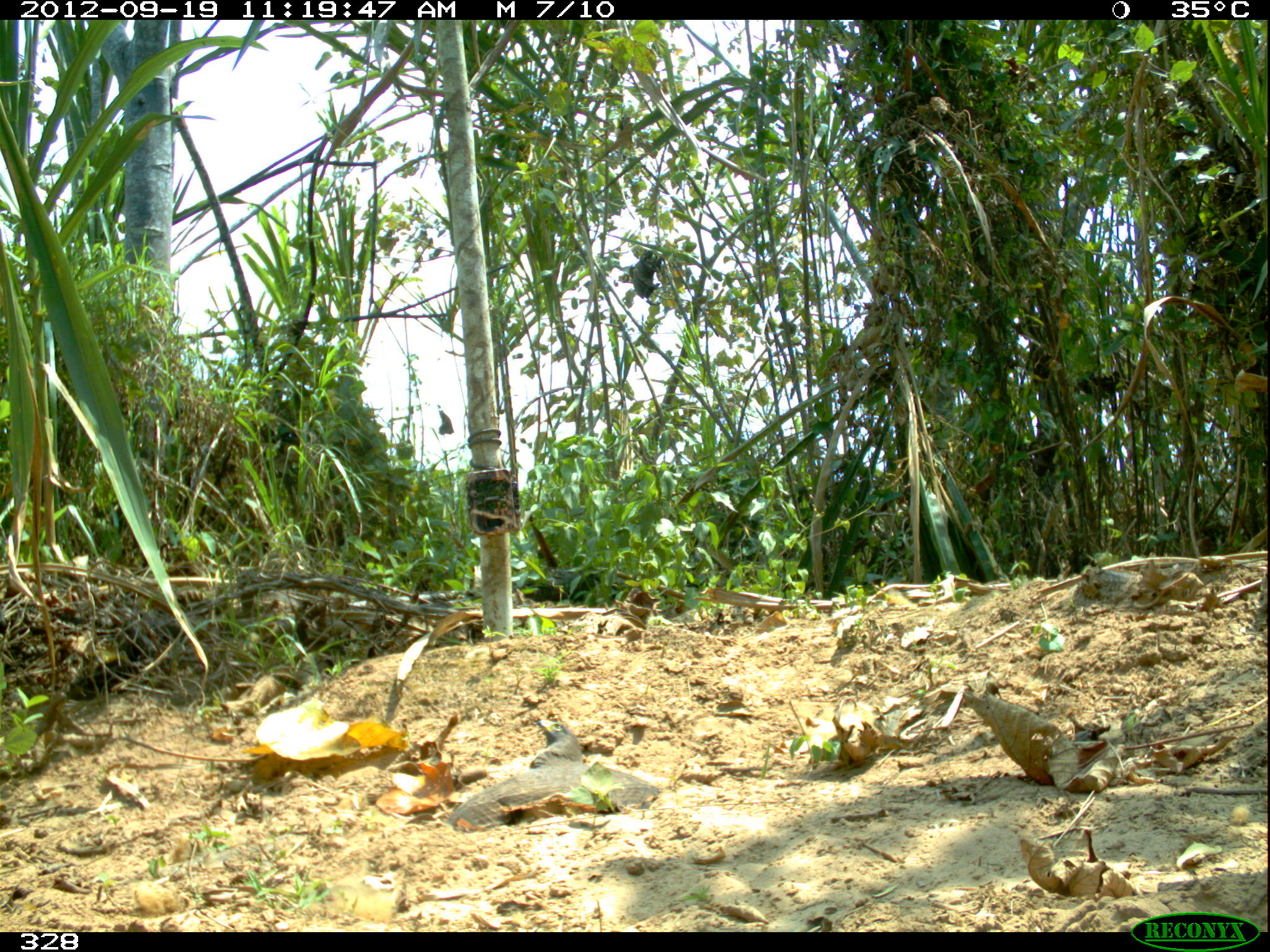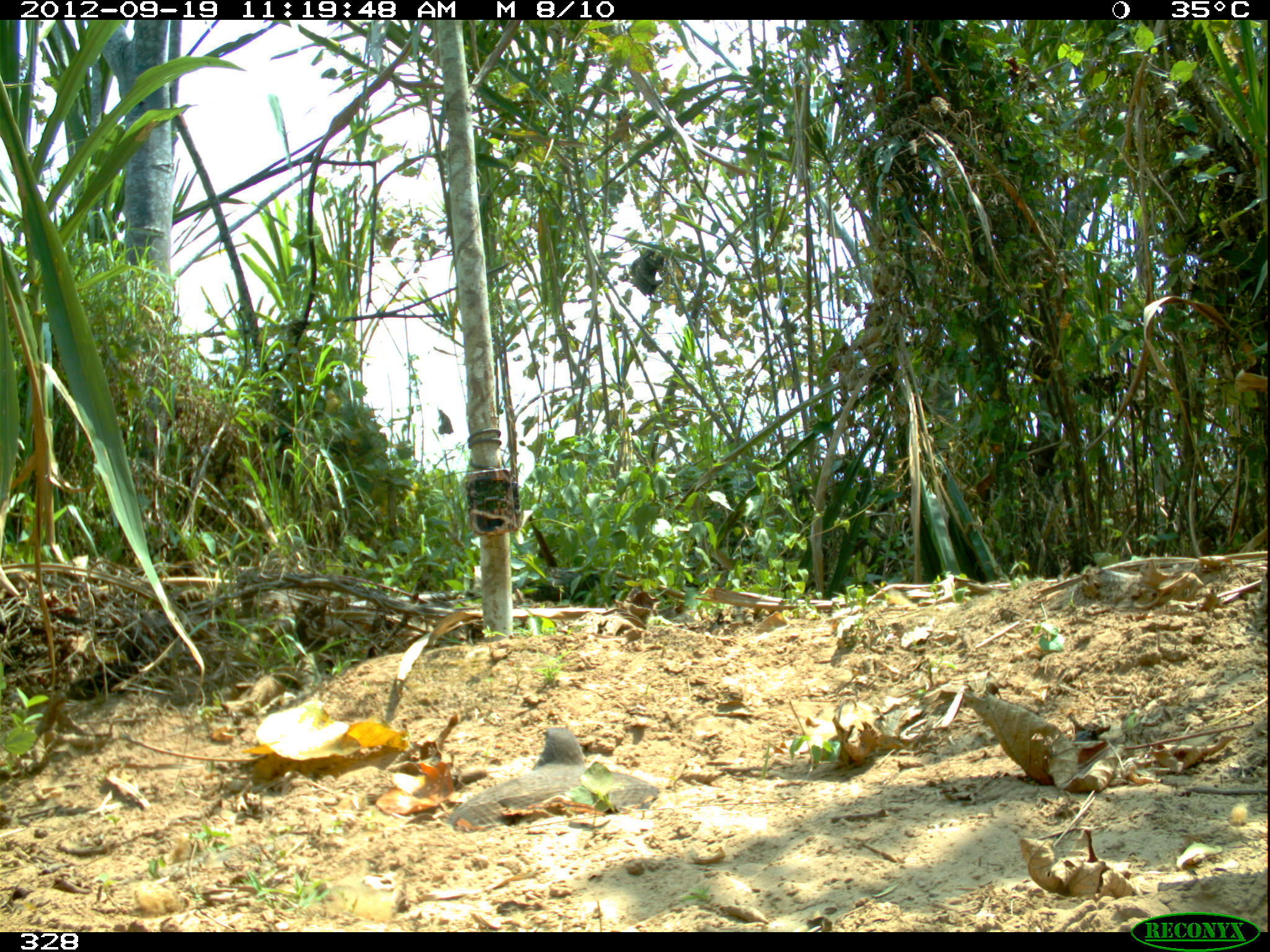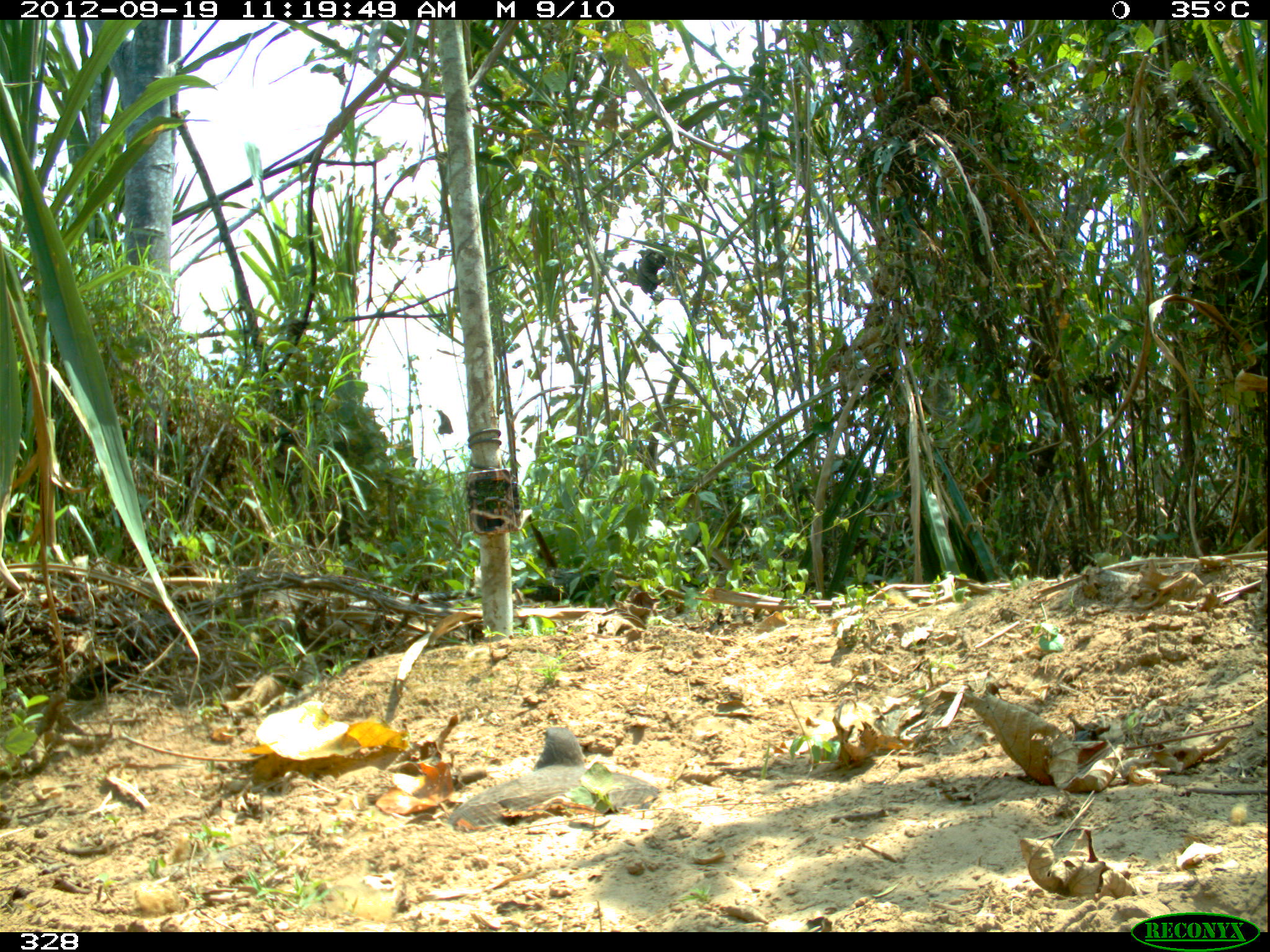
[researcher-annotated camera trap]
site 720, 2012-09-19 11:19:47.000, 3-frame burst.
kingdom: Animalia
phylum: Chordata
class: Aves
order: Caprimulgiformes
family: Caprimulgidae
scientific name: Caprimulgidae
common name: nightjars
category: unknown caprimulgidae